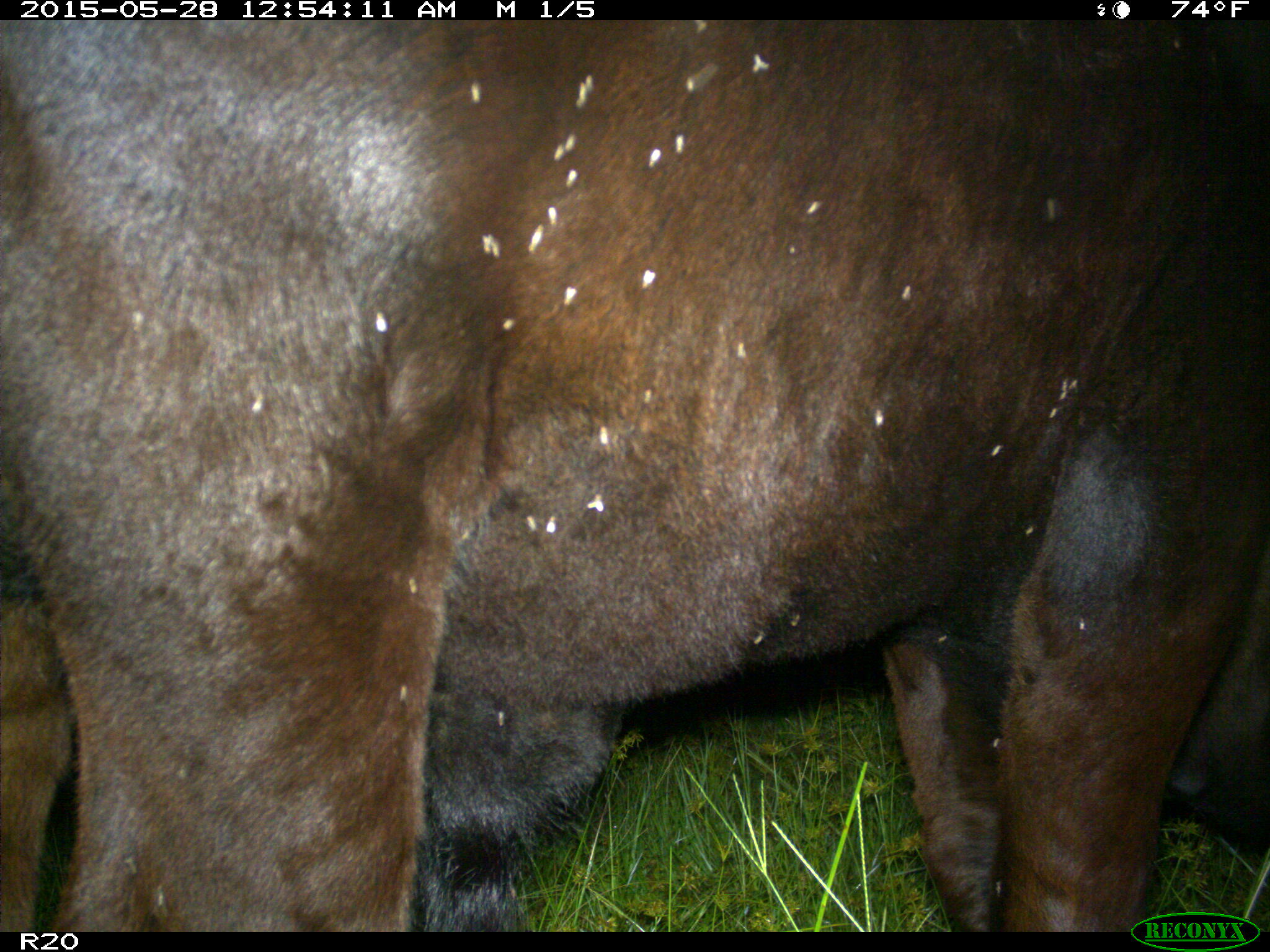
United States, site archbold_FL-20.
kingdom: Animalia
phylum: Chordata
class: Mammalia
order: Artiodactyla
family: Bovidae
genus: Bos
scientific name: Bos taurus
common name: domestic cow